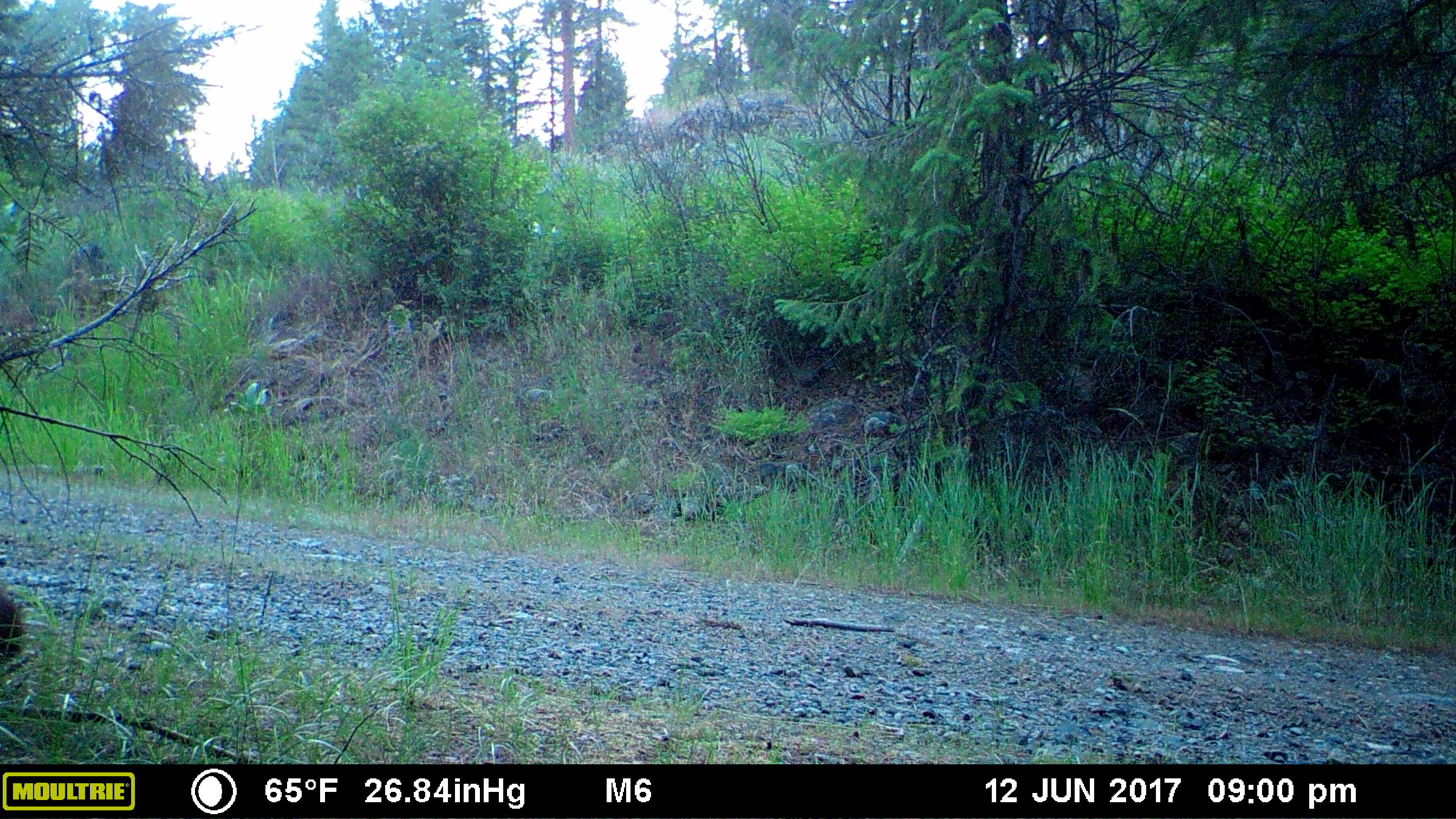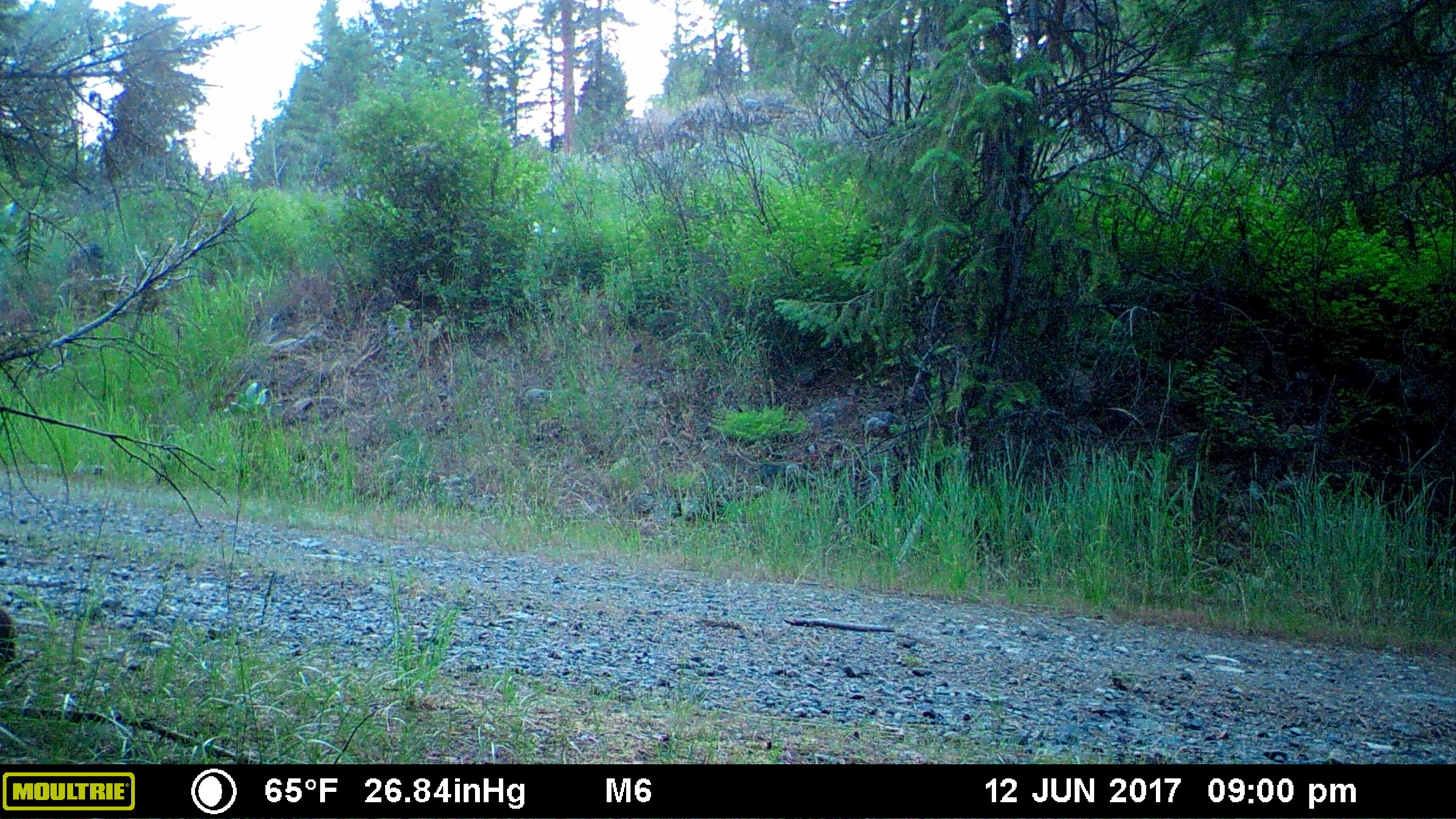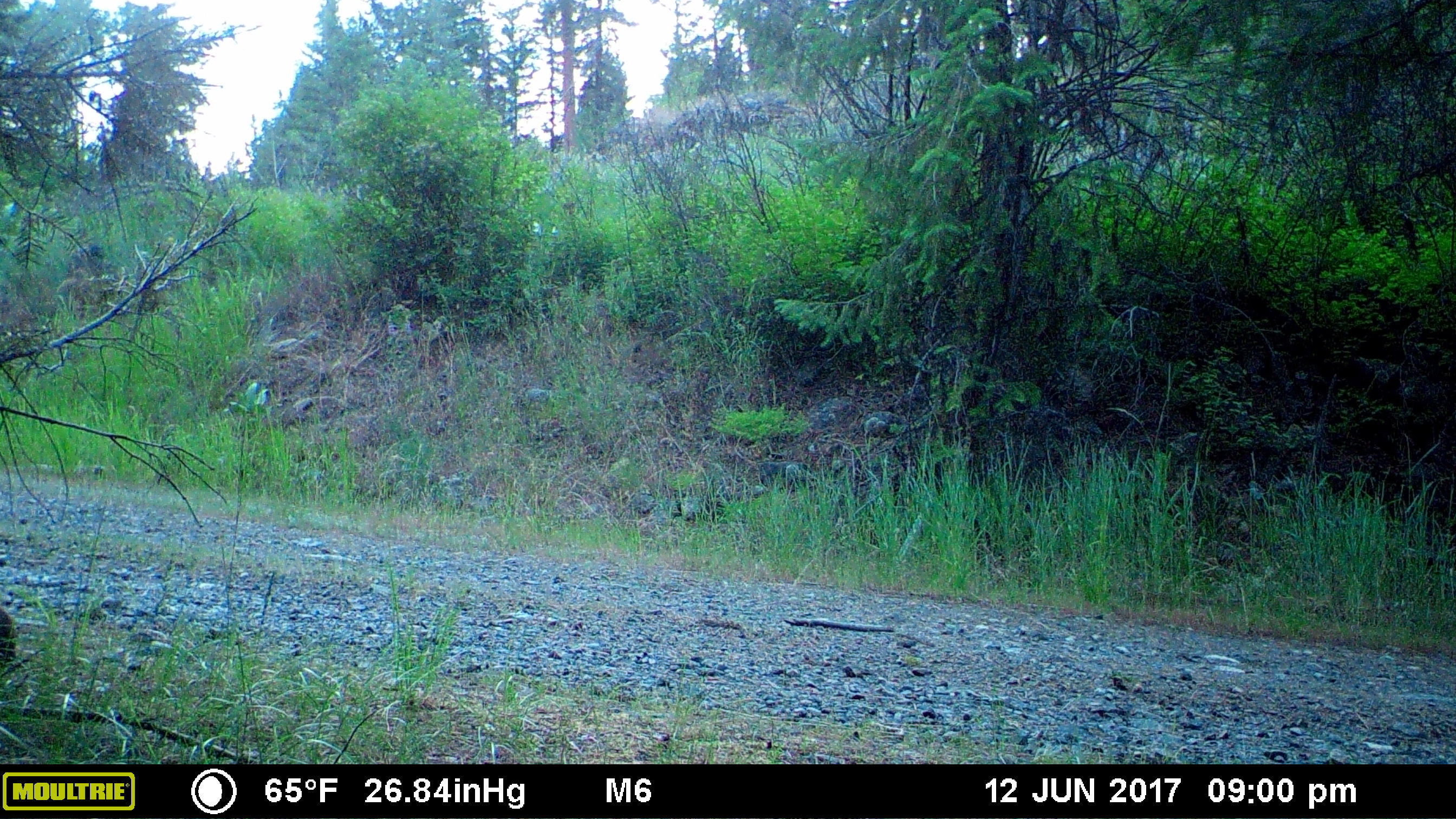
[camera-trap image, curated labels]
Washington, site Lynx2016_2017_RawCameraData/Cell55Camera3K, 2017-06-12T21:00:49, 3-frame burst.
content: unidentified animal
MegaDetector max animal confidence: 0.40